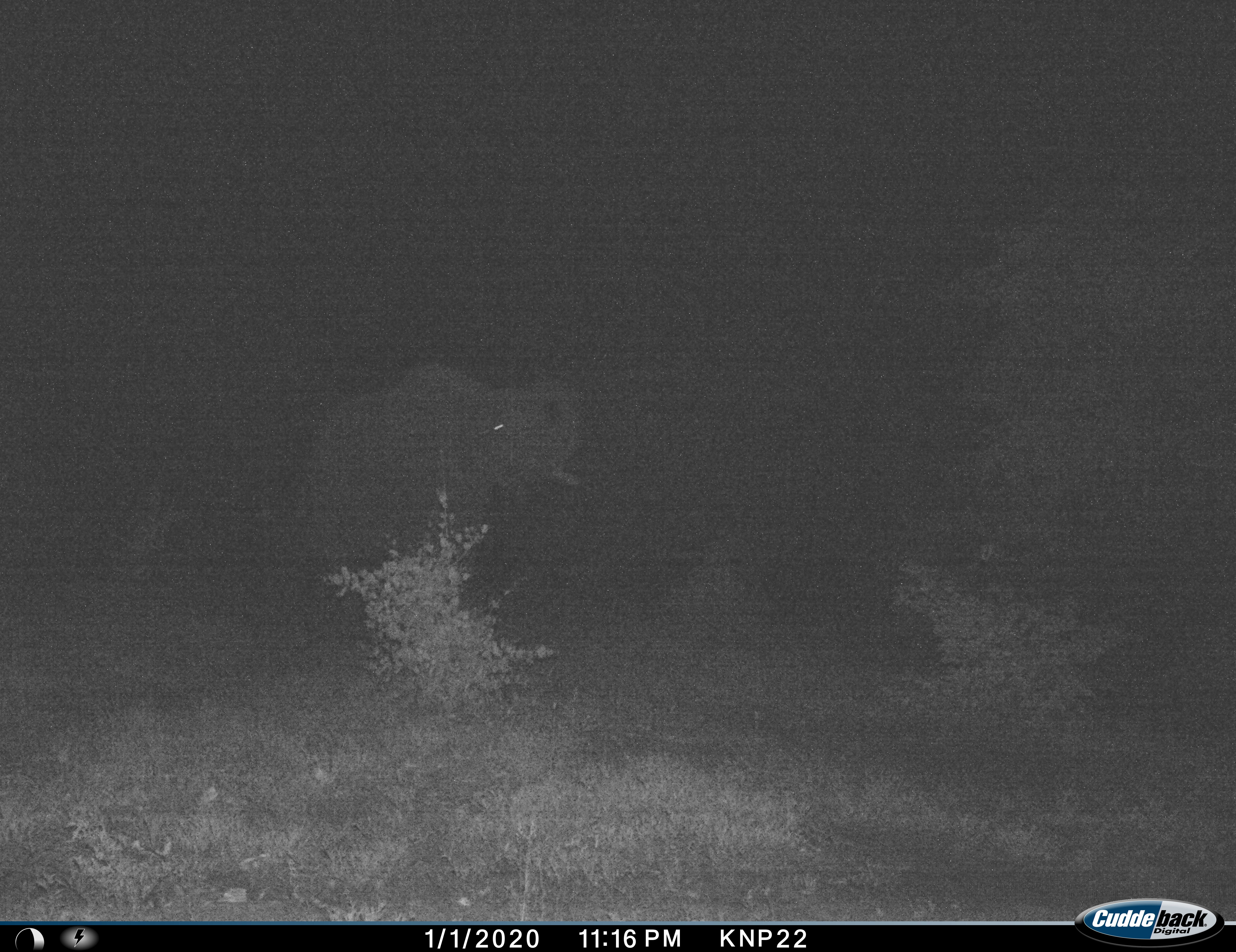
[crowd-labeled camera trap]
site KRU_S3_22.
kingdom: Animalia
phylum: Chordata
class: Mammalia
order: Proboscidea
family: Elephantidae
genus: Loxodonta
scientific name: Loxodonta africana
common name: african bush elephant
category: elephant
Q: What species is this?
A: Elephant (african bush elephant) (Loxodonta africana).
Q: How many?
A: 1.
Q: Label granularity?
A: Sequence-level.